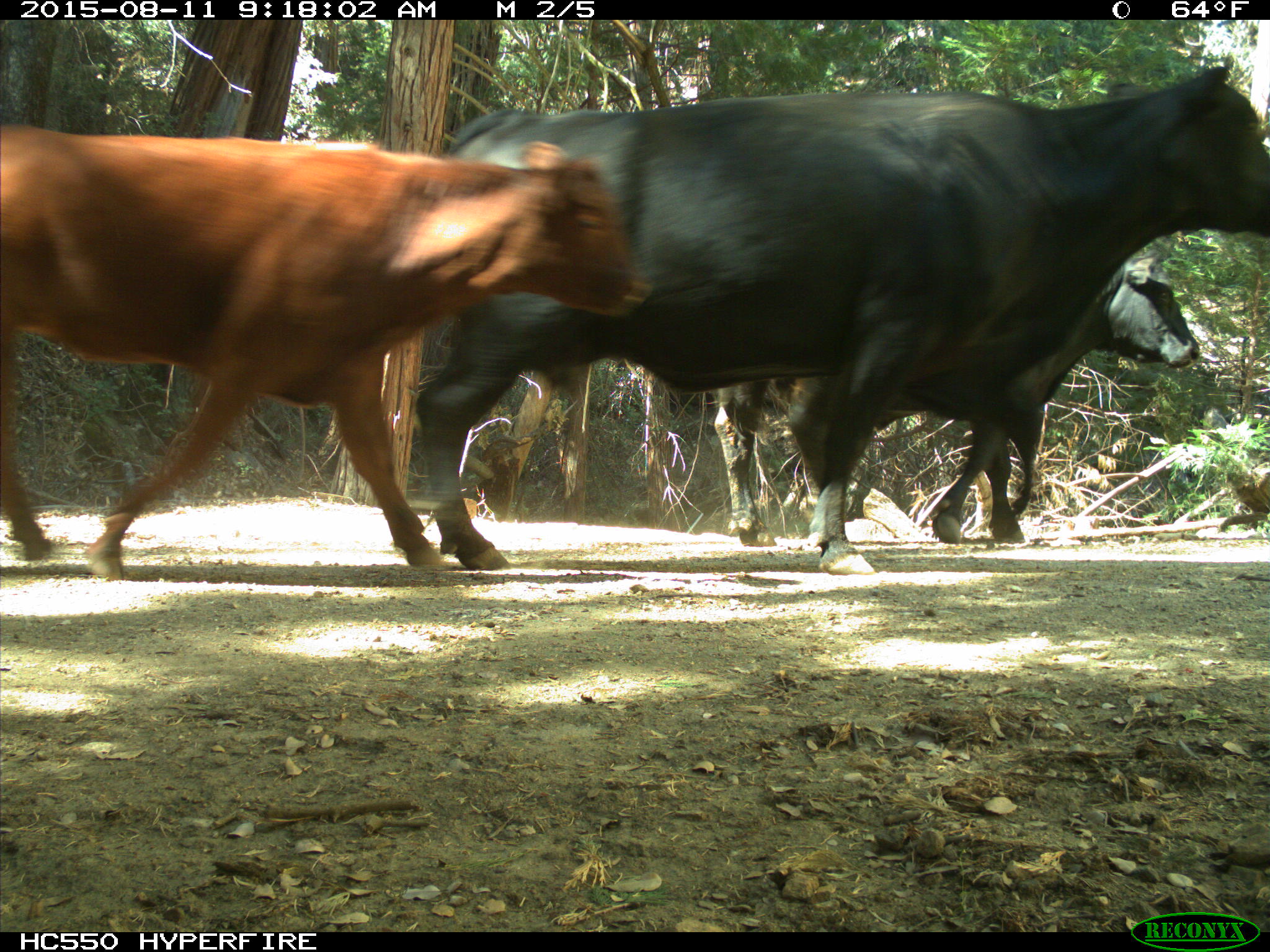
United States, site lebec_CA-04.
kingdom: Animalia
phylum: Chordata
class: Mammalia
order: Artiodactyla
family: Bovidae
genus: Bos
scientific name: Bos taurus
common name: domestic cow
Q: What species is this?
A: Bos taurus (domestic cow).